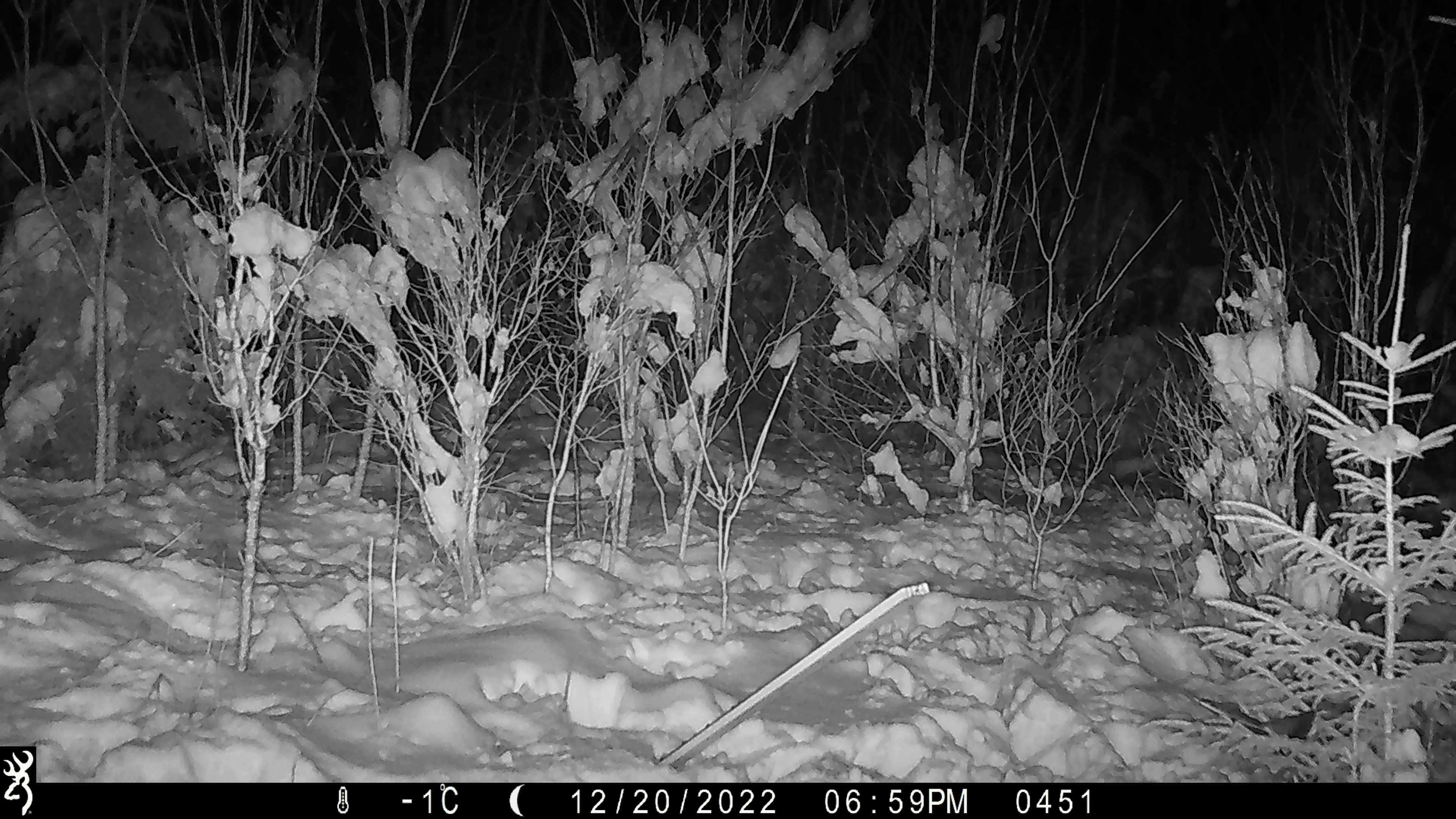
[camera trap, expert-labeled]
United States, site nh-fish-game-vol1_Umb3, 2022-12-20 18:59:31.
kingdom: Animalia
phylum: Chordata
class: Mammalia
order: Lagomorpha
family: Leporidae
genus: Lepus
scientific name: Lepus americanus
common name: snowshoe hare